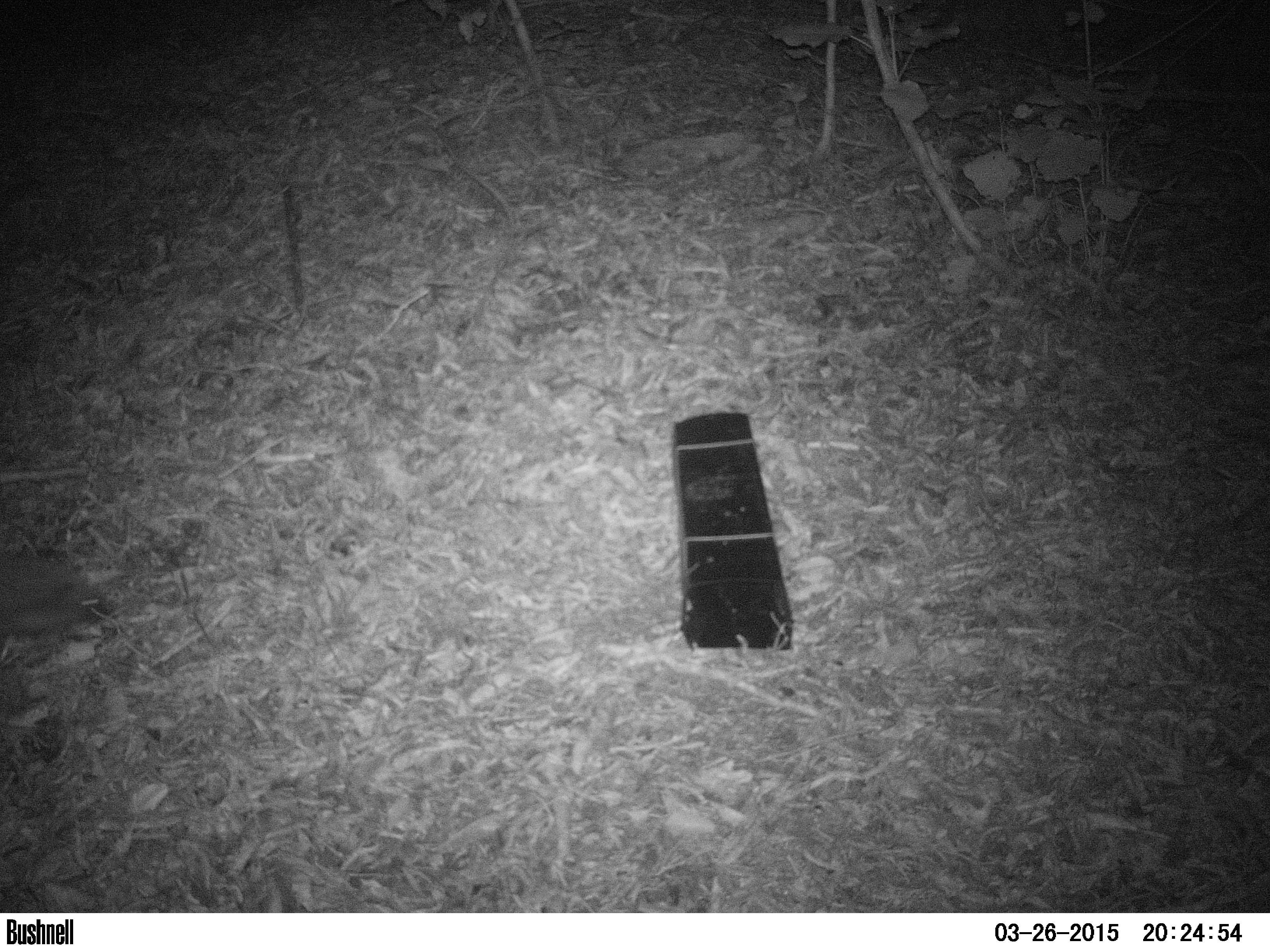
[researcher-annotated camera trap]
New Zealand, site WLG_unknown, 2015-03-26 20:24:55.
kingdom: Animalia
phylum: Chordata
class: Mammalia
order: Eulipotyphla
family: Erinaceidae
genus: Erinaceus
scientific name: Erinaceus europaeus europaeus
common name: european hedgehog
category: hedgehog